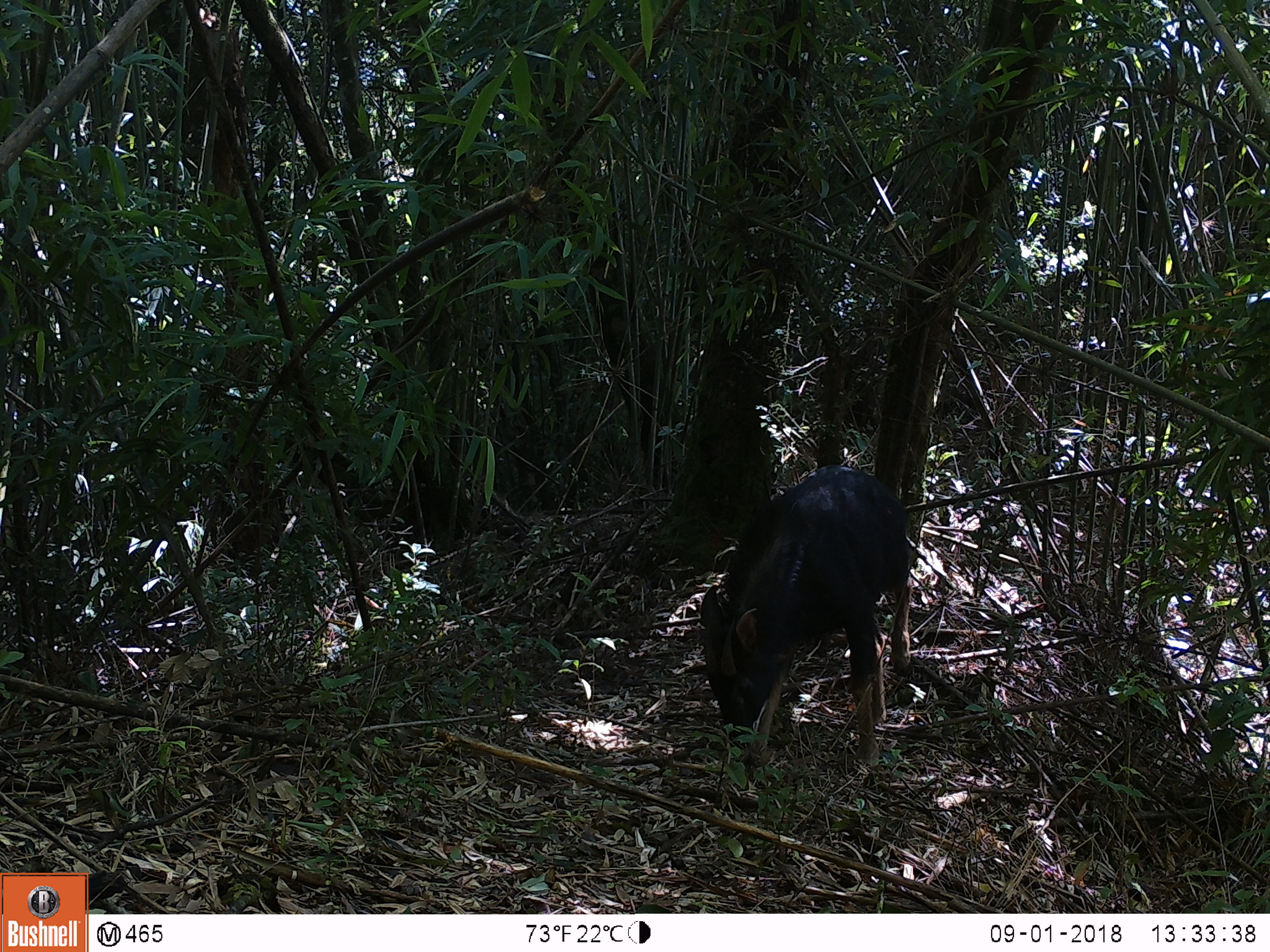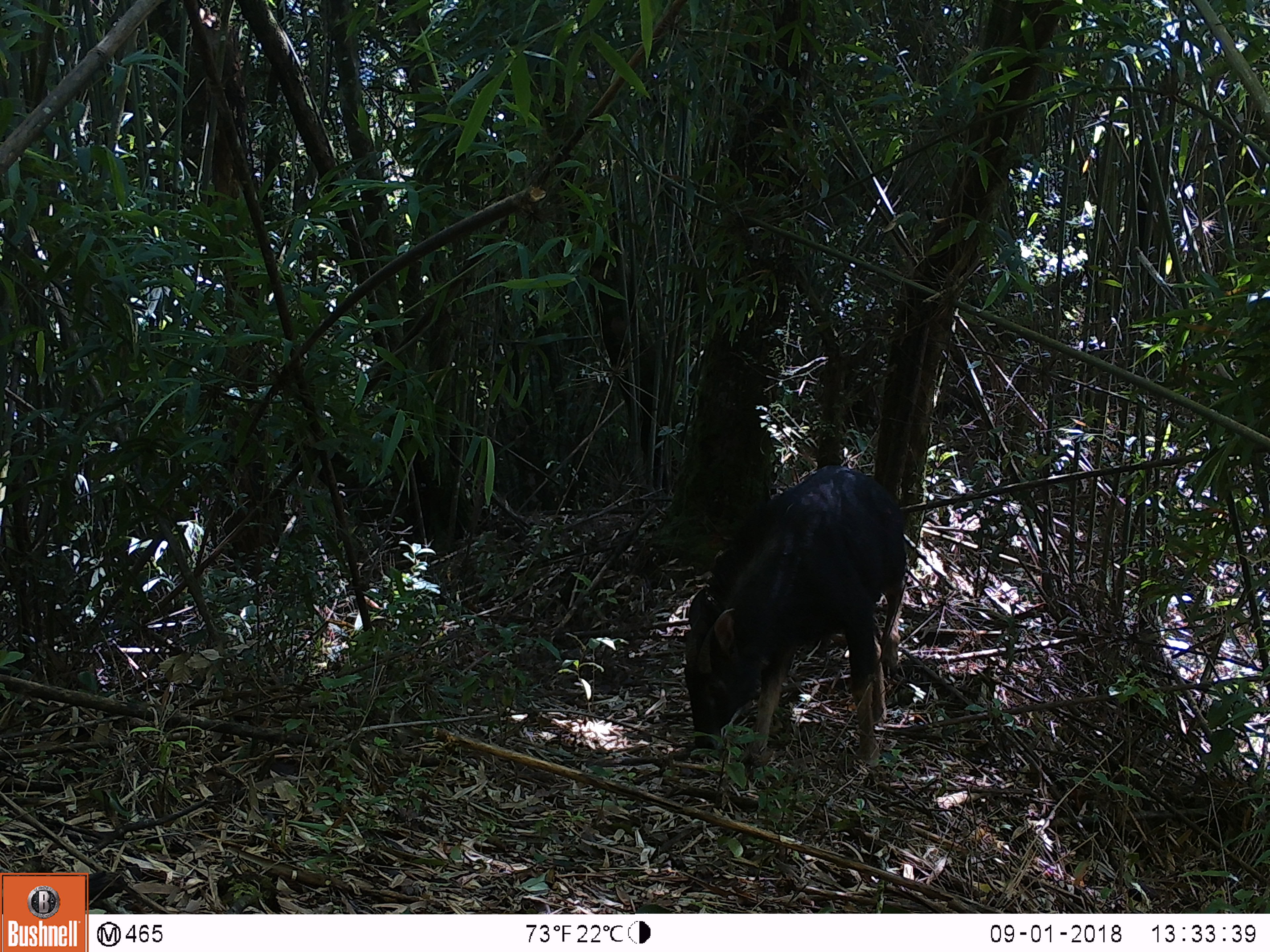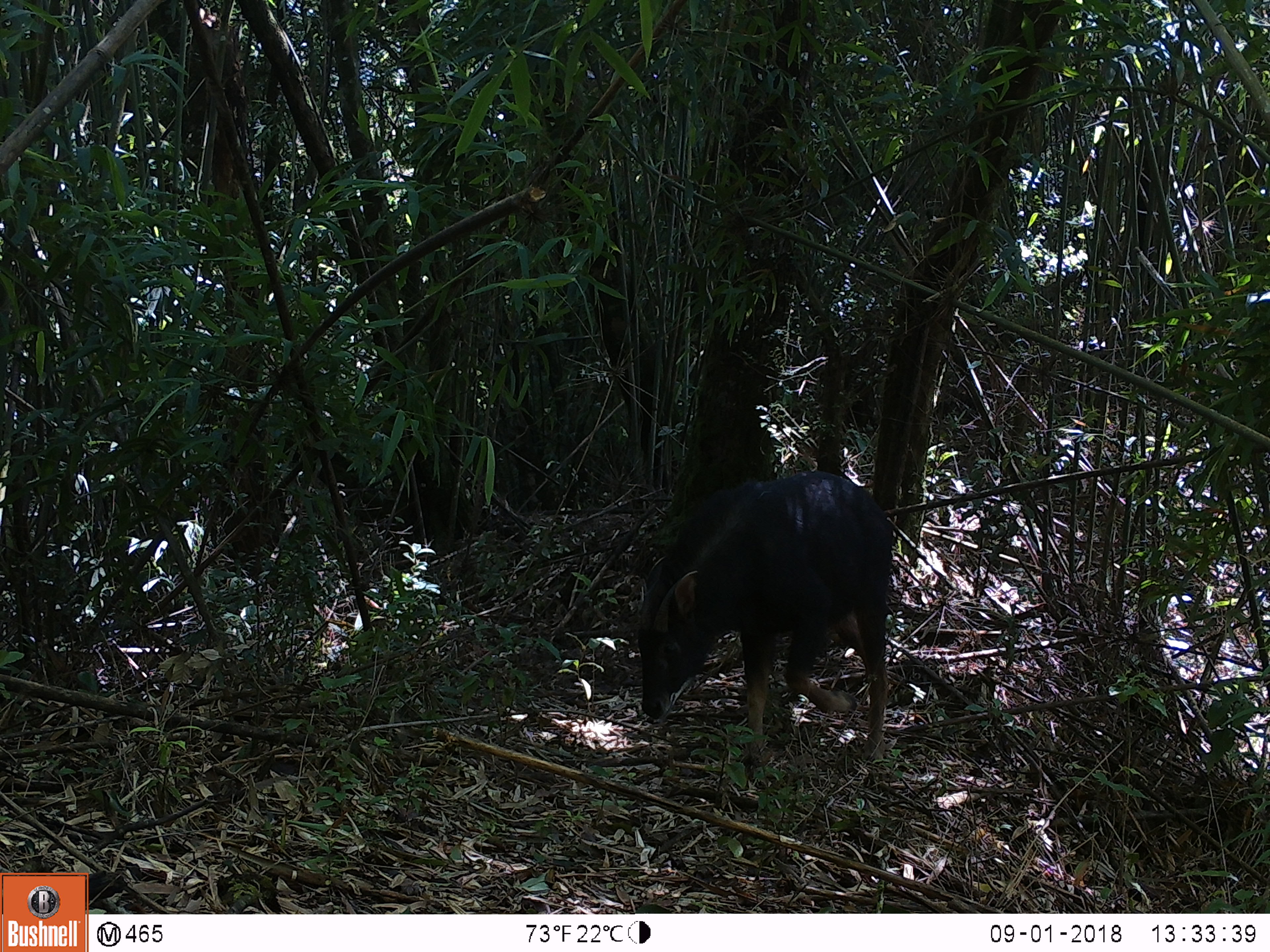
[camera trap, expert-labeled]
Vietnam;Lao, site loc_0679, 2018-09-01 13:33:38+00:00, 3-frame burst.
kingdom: Animalia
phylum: Chordata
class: Mammalia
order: Artiodactyla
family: Bovidae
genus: Capricornis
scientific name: Capricornis sumatraensis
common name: chinese serow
Chinese serow (Capricornis sumatraensis). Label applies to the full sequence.